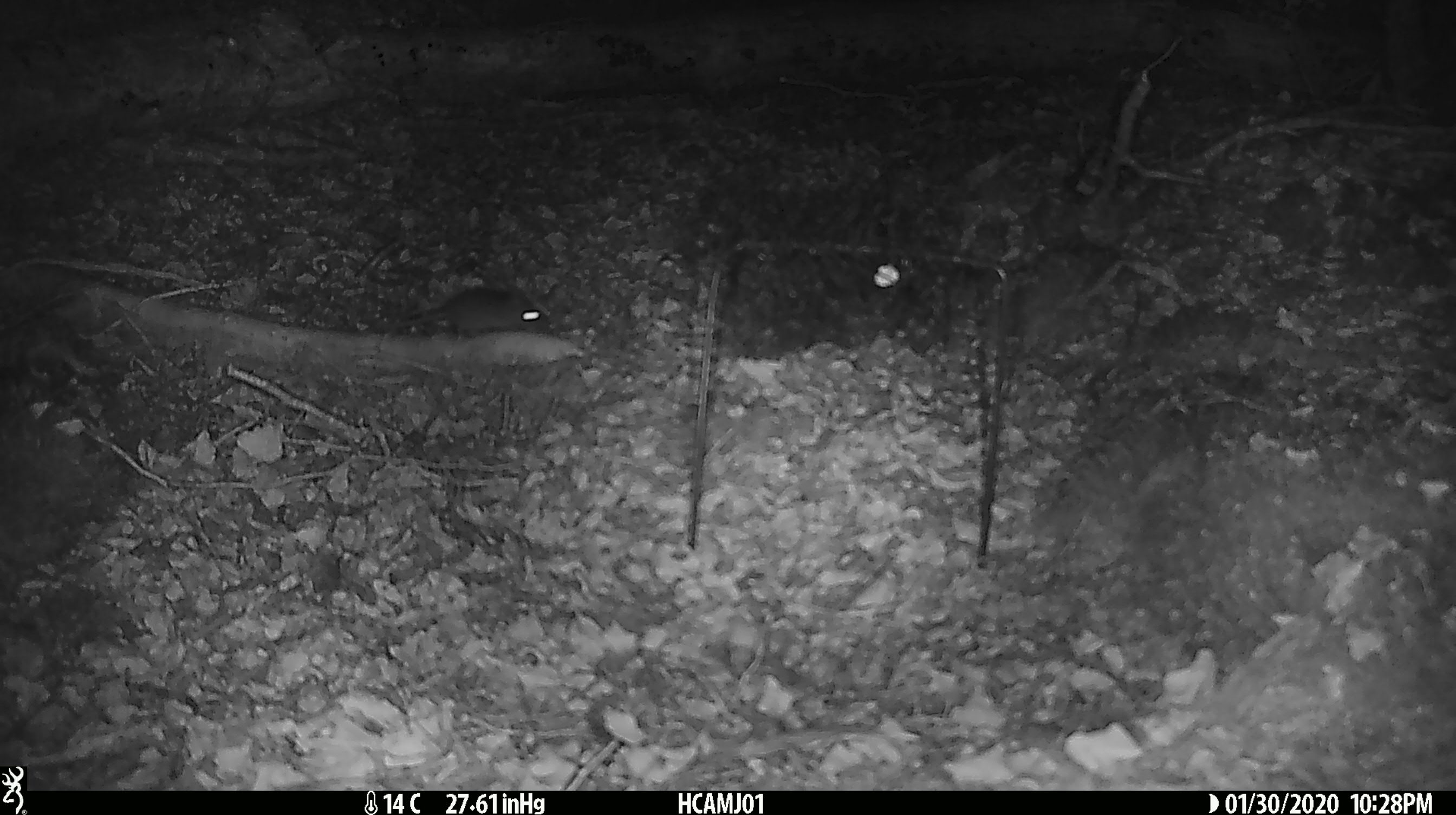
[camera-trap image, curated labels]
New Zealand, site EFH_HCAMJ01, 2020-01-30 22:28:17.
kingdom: Animalia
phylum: Chordata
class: Mammalia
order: Rodentia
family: Muridae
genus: Mus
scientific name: Mus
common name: mouse